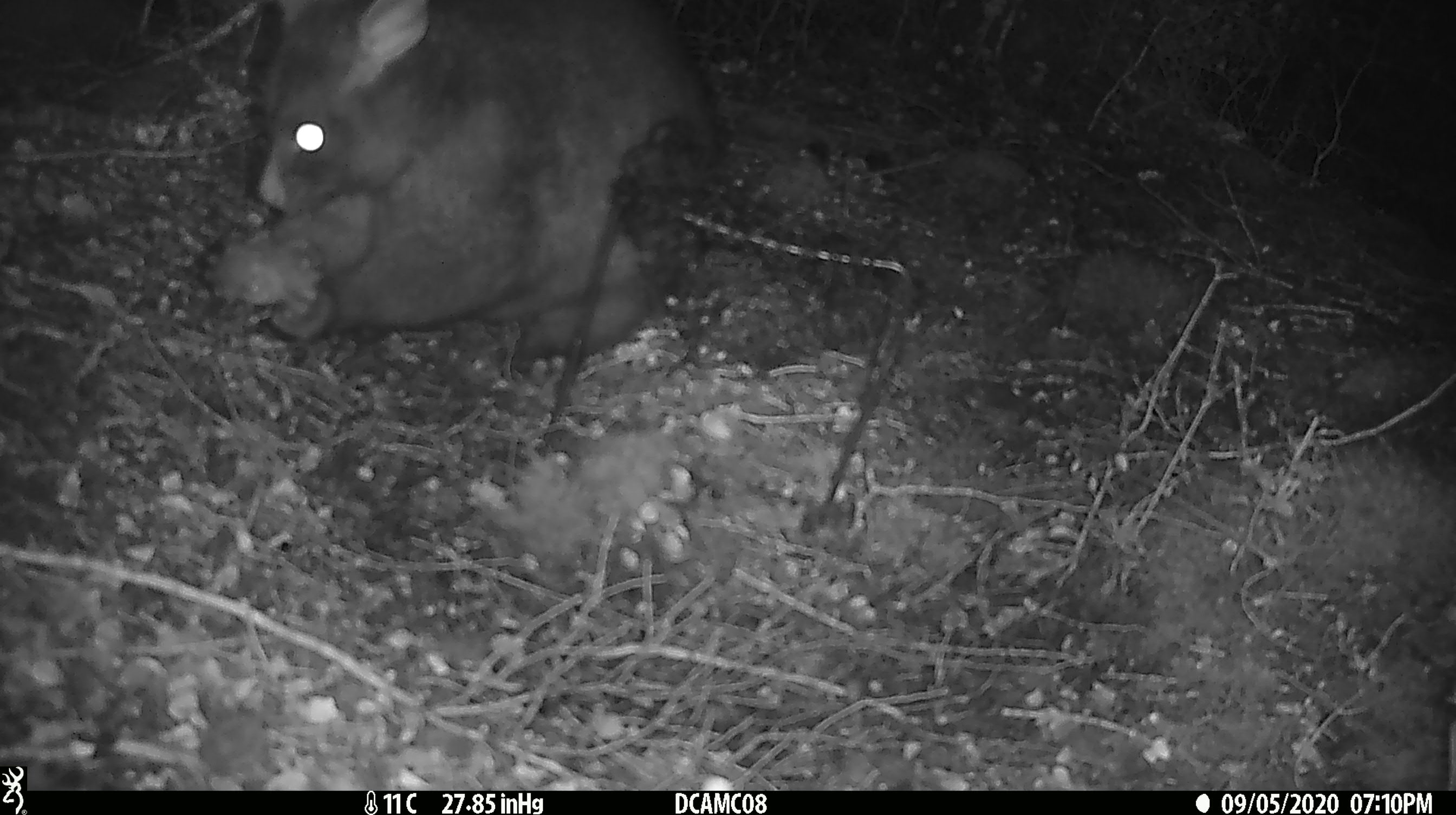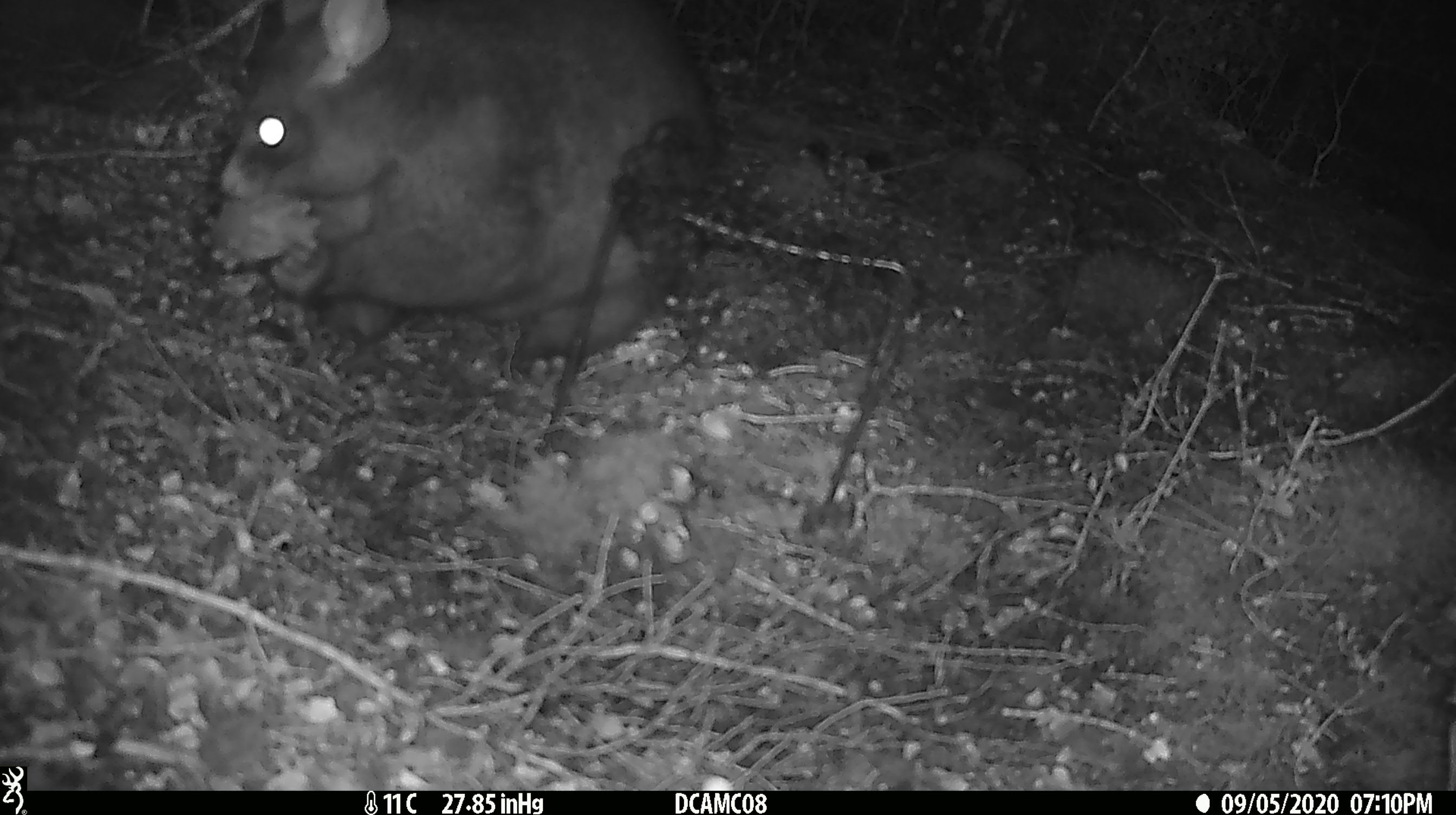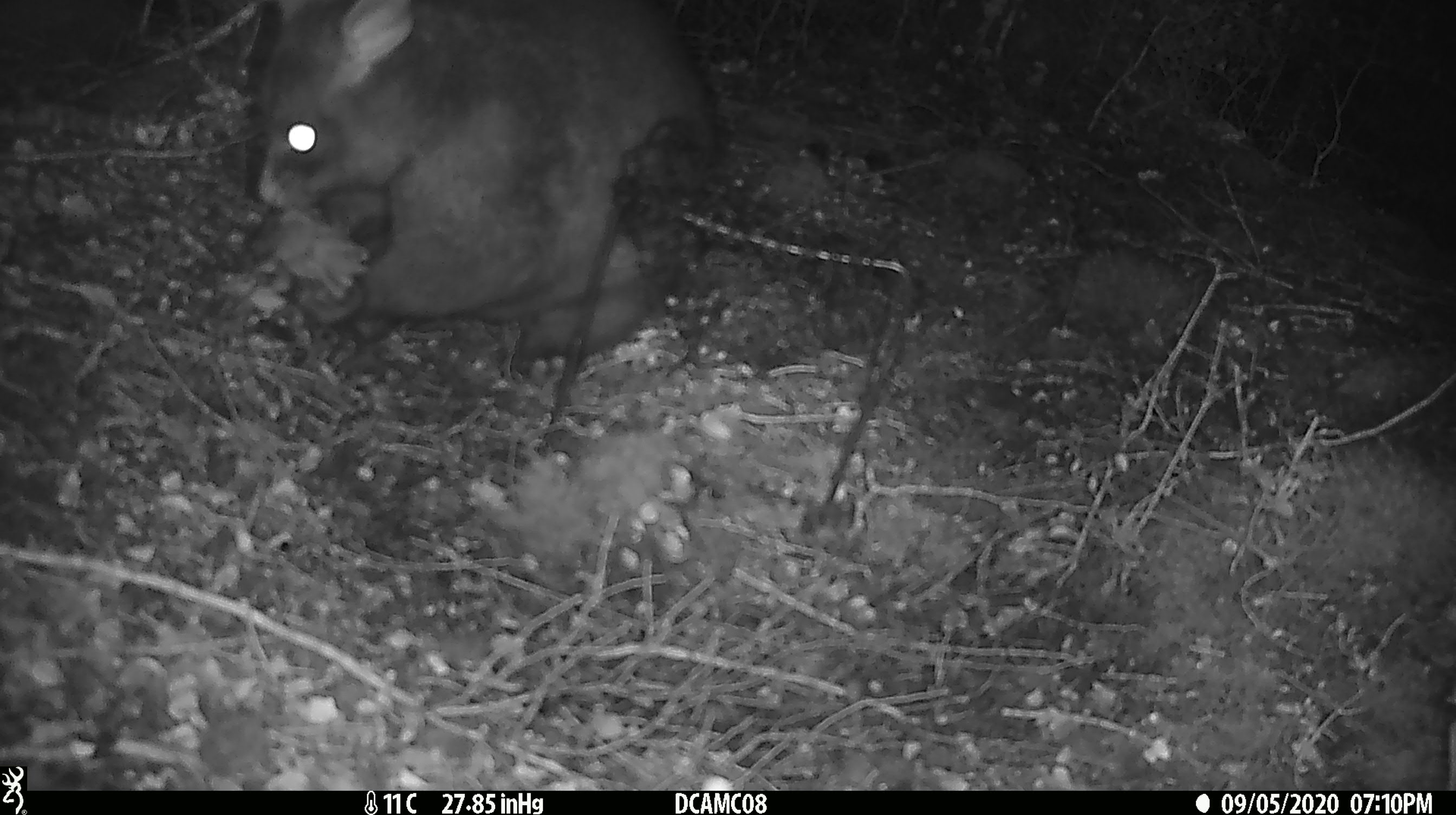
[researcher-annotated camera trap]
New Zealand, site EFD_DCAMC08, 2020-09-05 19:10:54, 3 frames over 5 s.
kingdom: Animalia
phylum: Chordata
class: Mammalia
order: Diprotodontia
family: Phalangeridae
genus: Trichosurus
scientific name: Trichosurus vulpecula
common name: common brushtail possum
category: possum